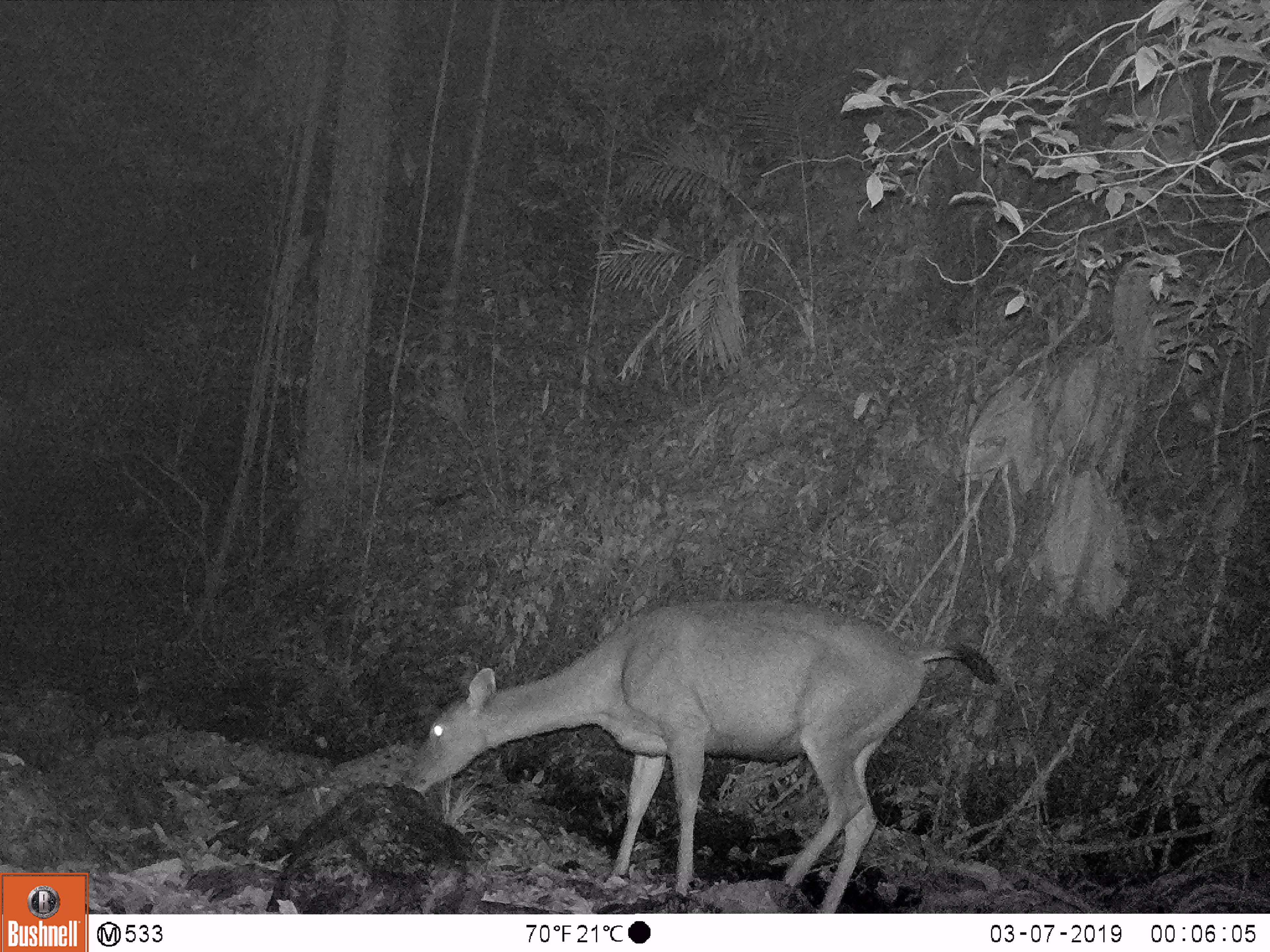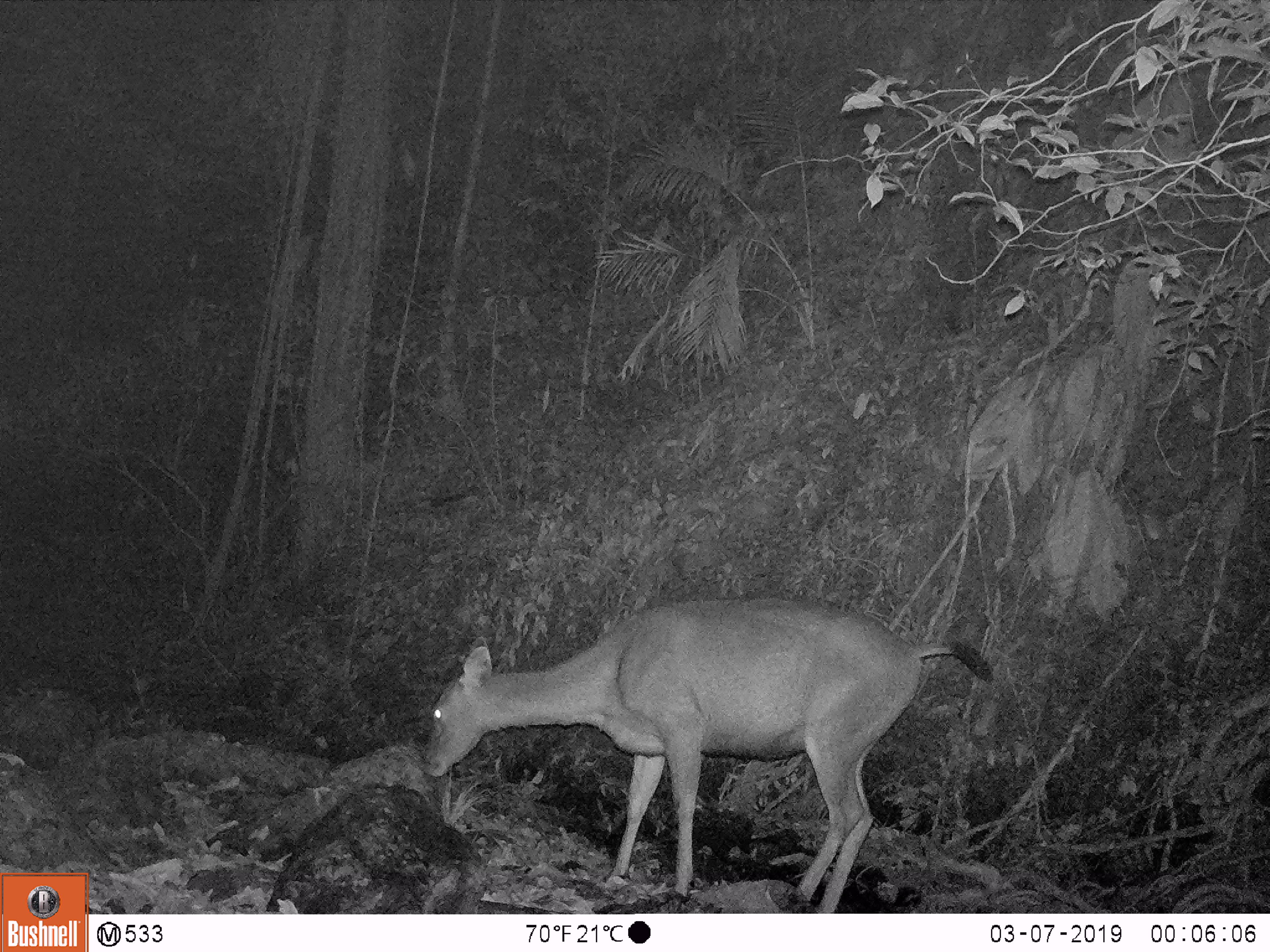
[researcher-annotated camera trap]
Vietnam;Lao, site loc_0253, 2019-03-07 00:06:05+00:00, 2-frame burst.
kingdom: Animalia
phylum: Chordata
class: Mammalia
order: Artiodactyla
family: Cervidae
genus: Rusa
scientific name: Rusa unicolor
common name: sambar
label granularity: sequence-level